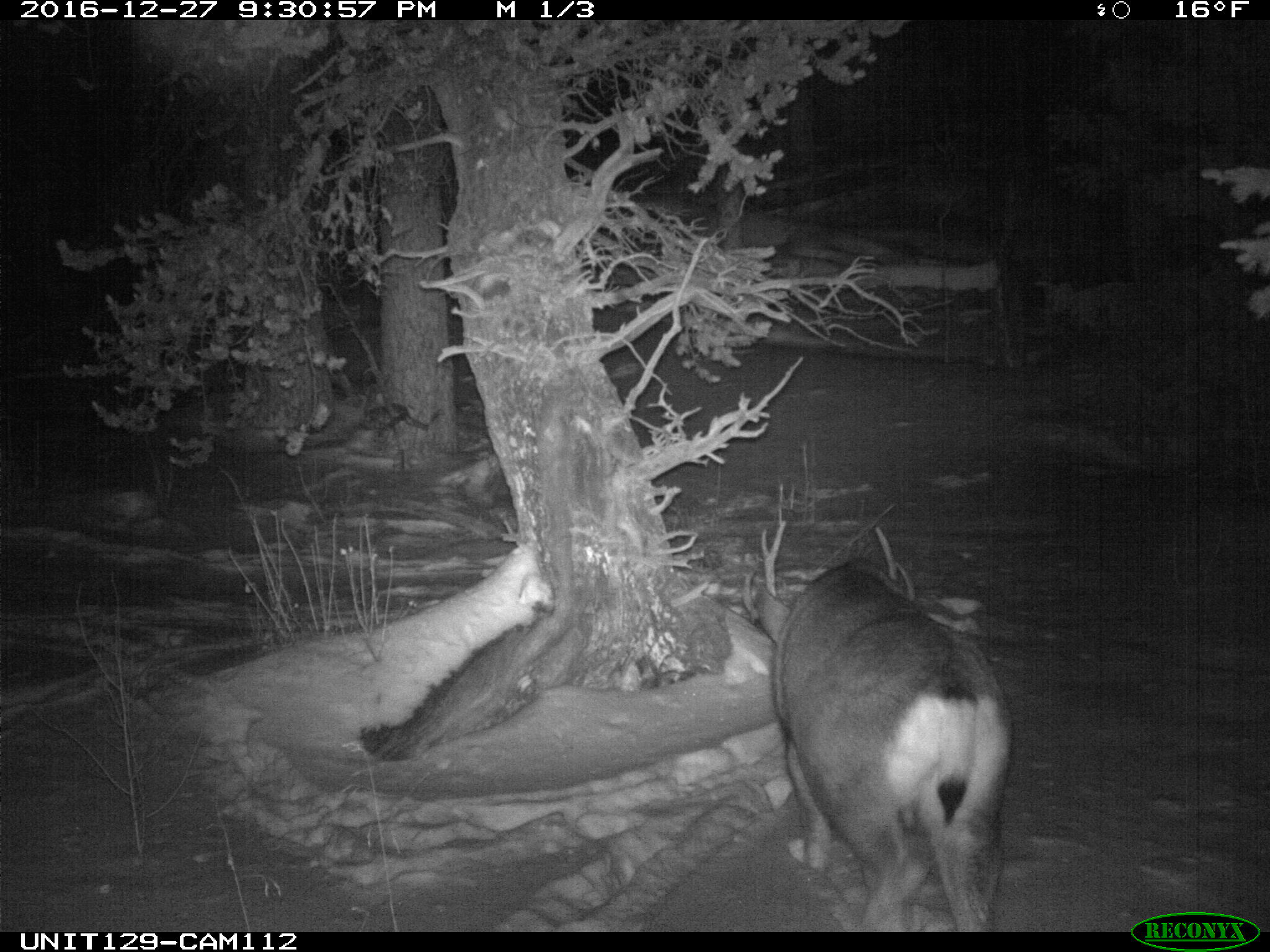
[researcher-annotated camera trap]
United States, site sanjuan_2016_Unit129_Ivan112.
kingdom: Animalia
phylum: Chordata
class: Mammalia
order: Artiodactyla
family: Cervidae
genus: Odocoileus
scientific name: Odocoileus hemionus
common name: mule deer